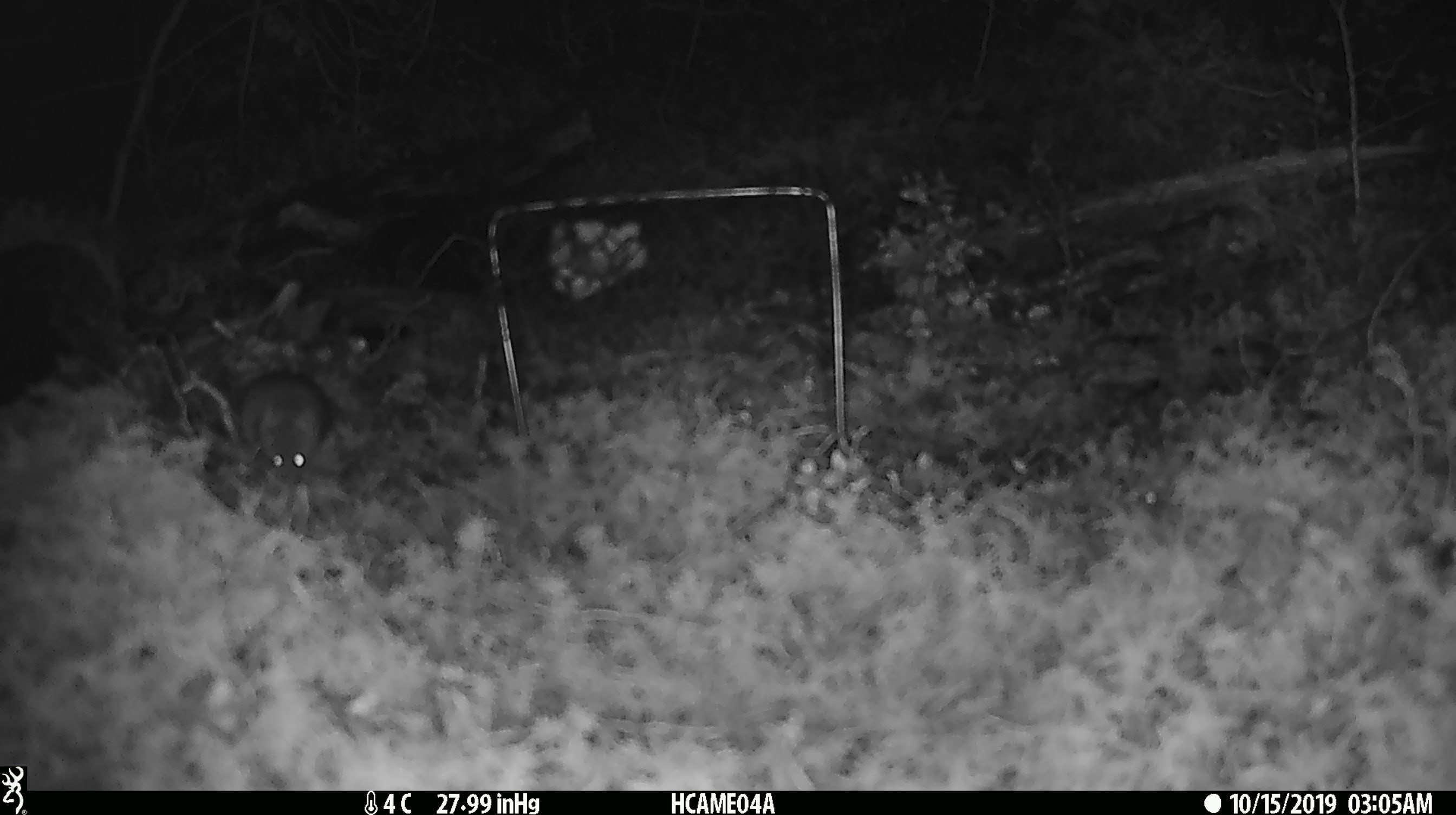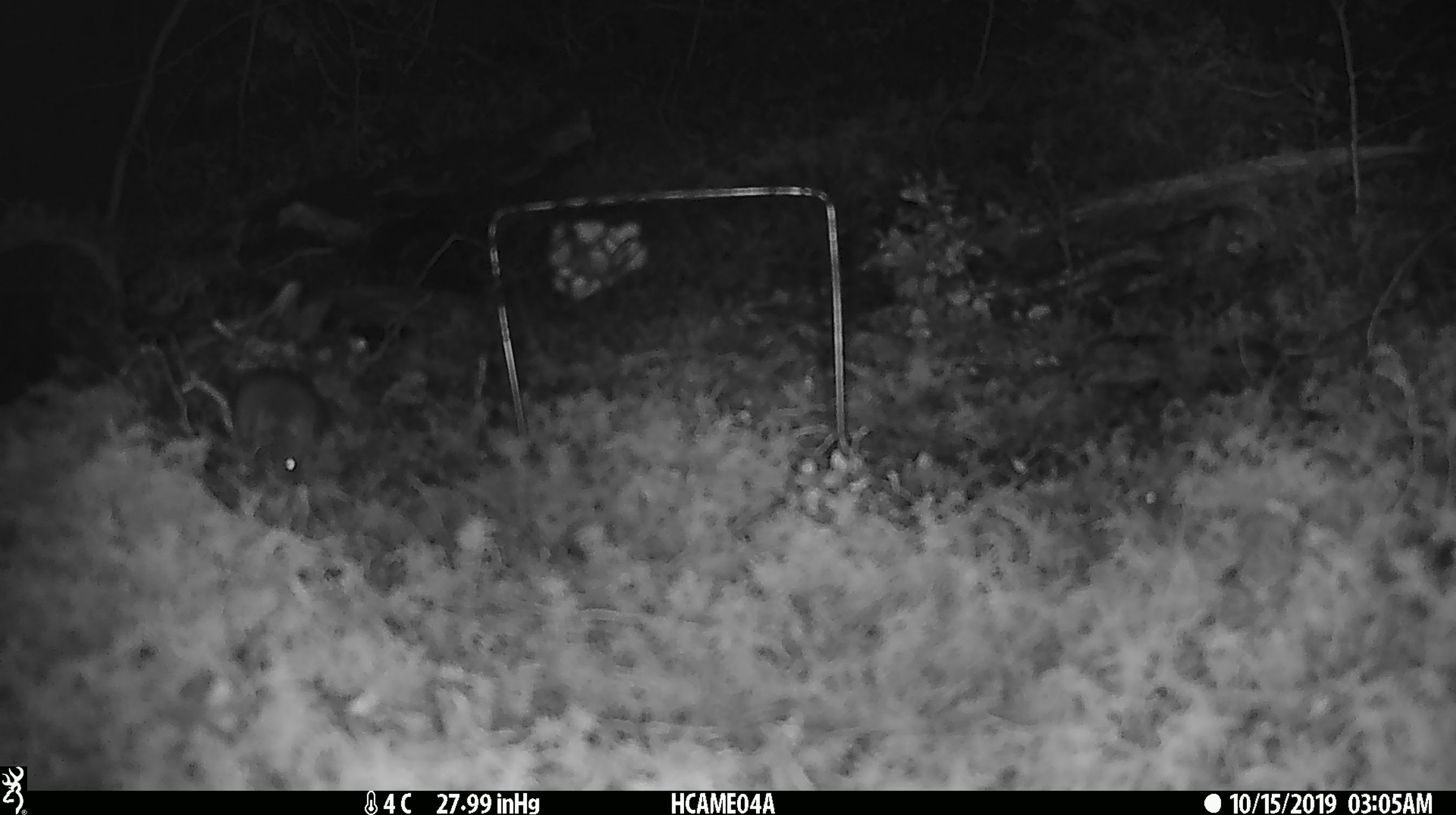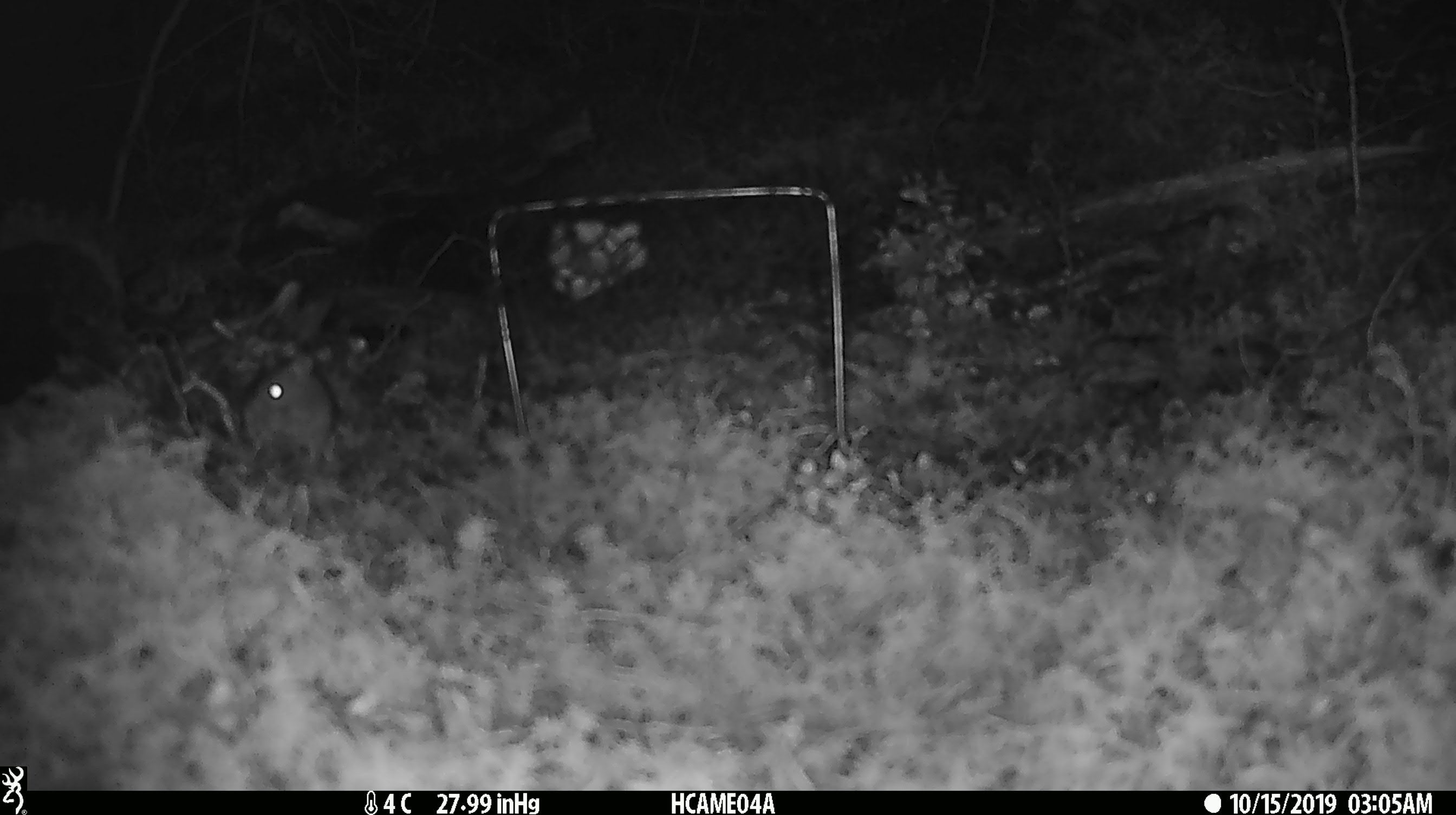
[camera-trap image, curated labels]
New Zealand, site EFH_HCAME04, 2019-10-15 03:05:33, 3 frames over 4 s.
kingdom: Animalia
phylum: Chordata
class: Mammalia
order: Rodentia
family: Muridae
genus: Mus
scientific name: Mus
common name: mouse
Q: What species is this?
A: Mouse (Mus).